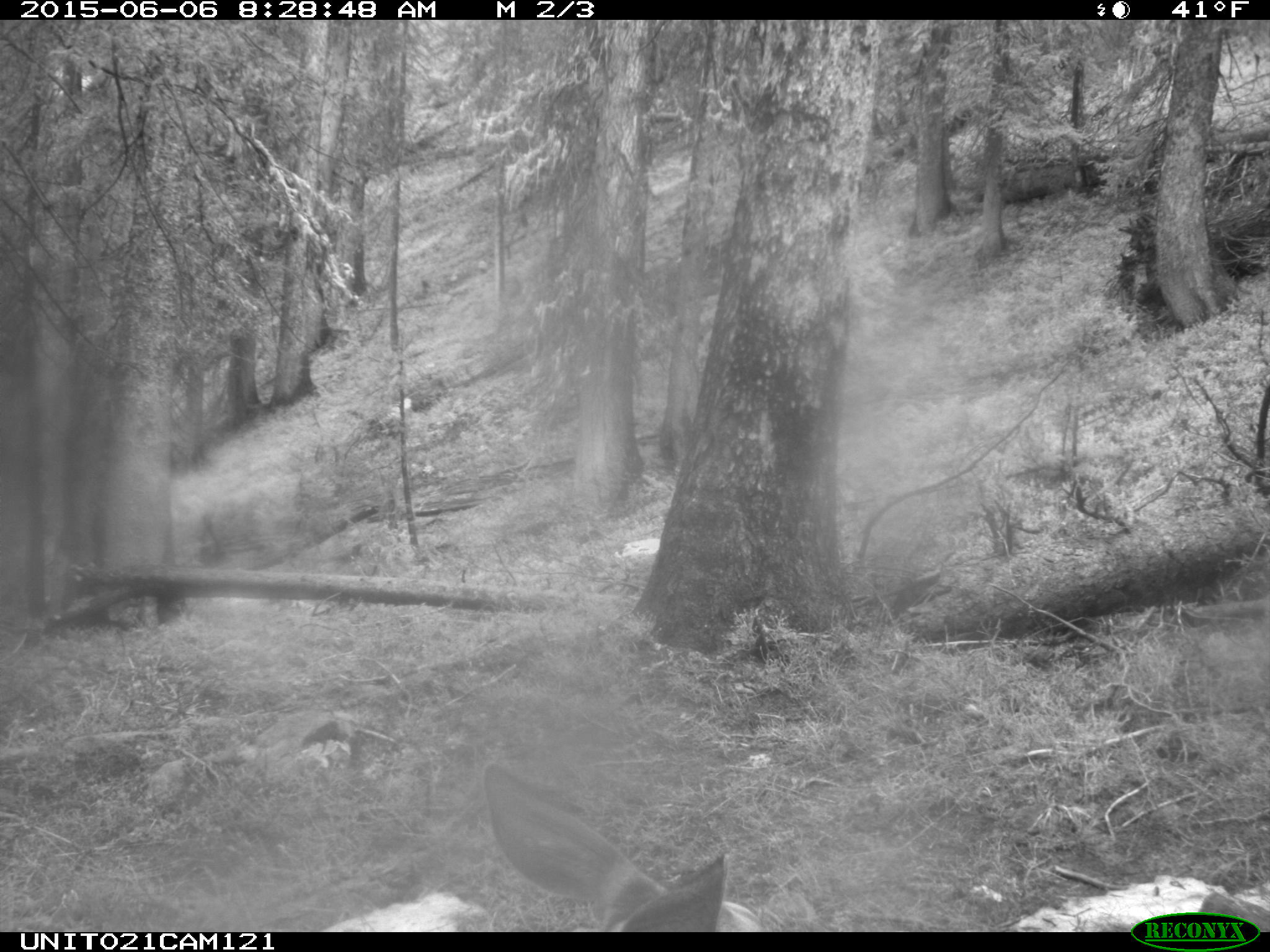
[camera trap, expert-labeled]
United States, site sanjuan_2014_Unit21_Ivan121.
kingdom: Animalia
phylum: Chordata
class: Mammalia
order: Artiodactyla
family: Cervidae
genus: Odocoileus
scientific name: Odocoileus hemionus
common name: mule deer